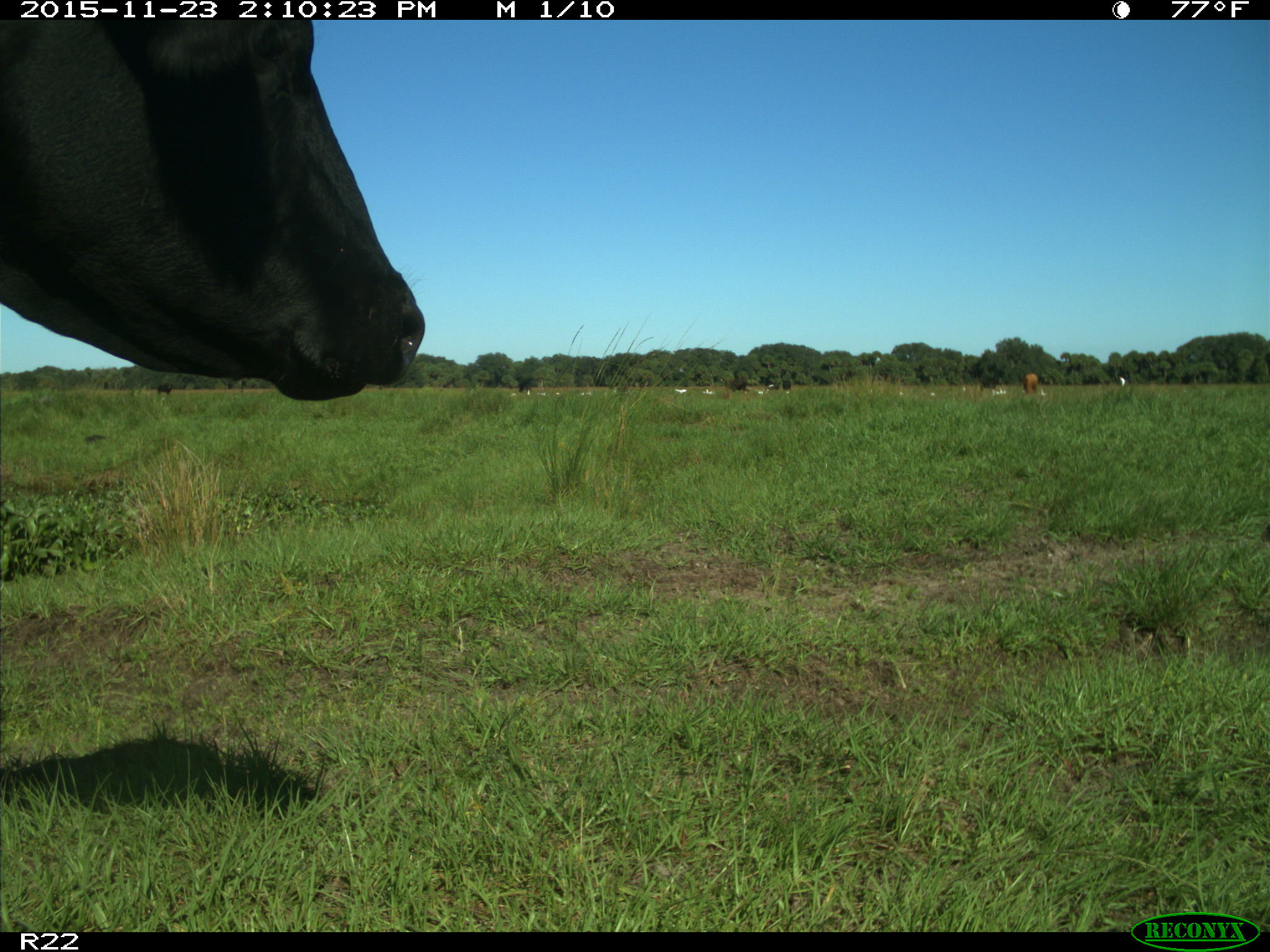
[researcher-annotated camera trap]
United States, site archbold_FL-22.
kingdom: Animalia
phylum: Chordata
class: Mammalia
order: Artiodactyla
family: Bovidae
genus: Bos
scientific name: Bos taurus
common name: domestic cow